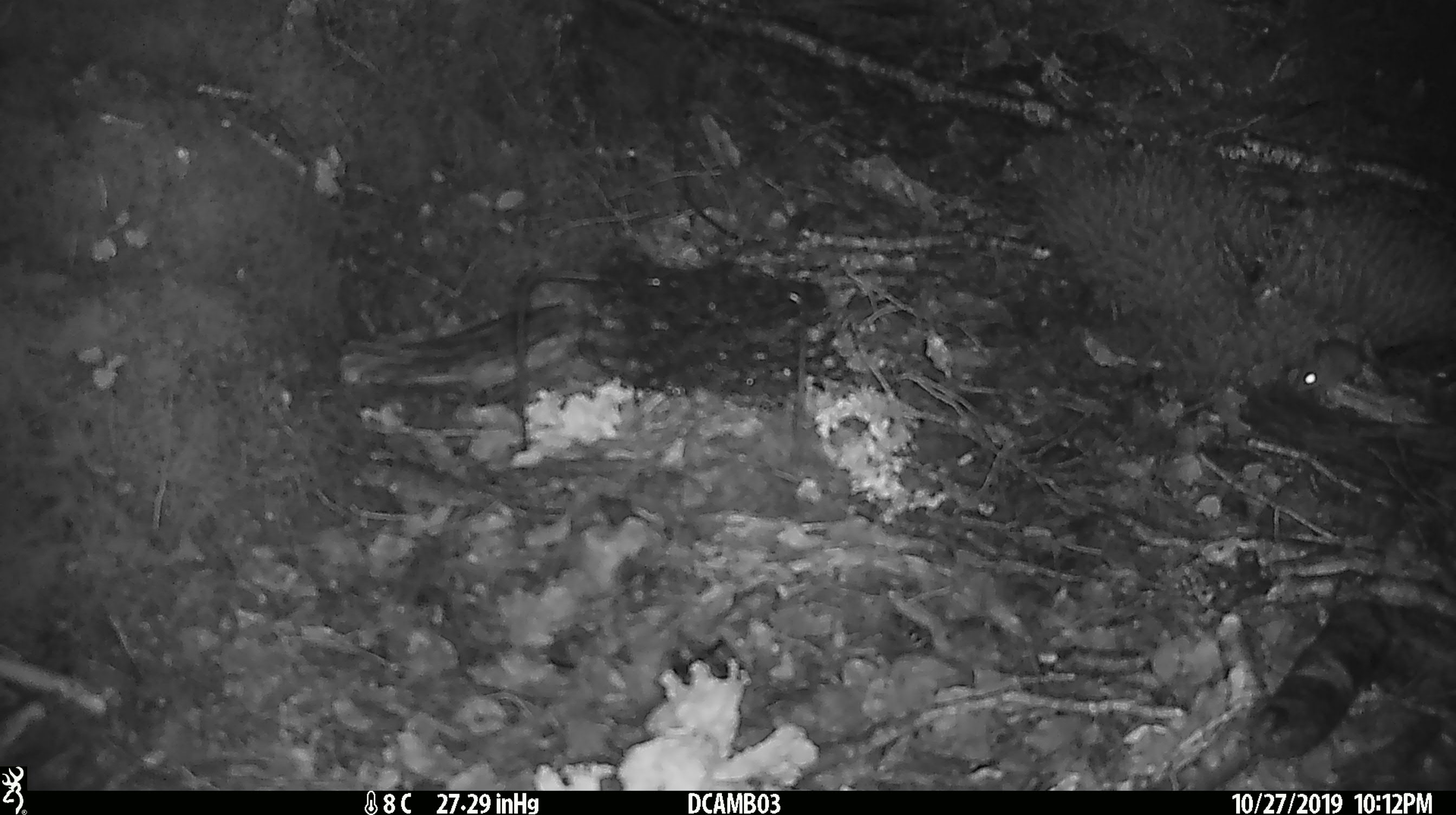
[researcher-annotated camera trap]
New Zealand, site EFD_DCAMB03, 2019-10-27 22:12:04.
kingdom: Animalia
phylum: Chordata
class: Mammalia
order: Rodentia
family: Muridae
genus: Mus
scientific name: Mus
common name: mouse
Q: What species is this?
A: Mouse (Mus).